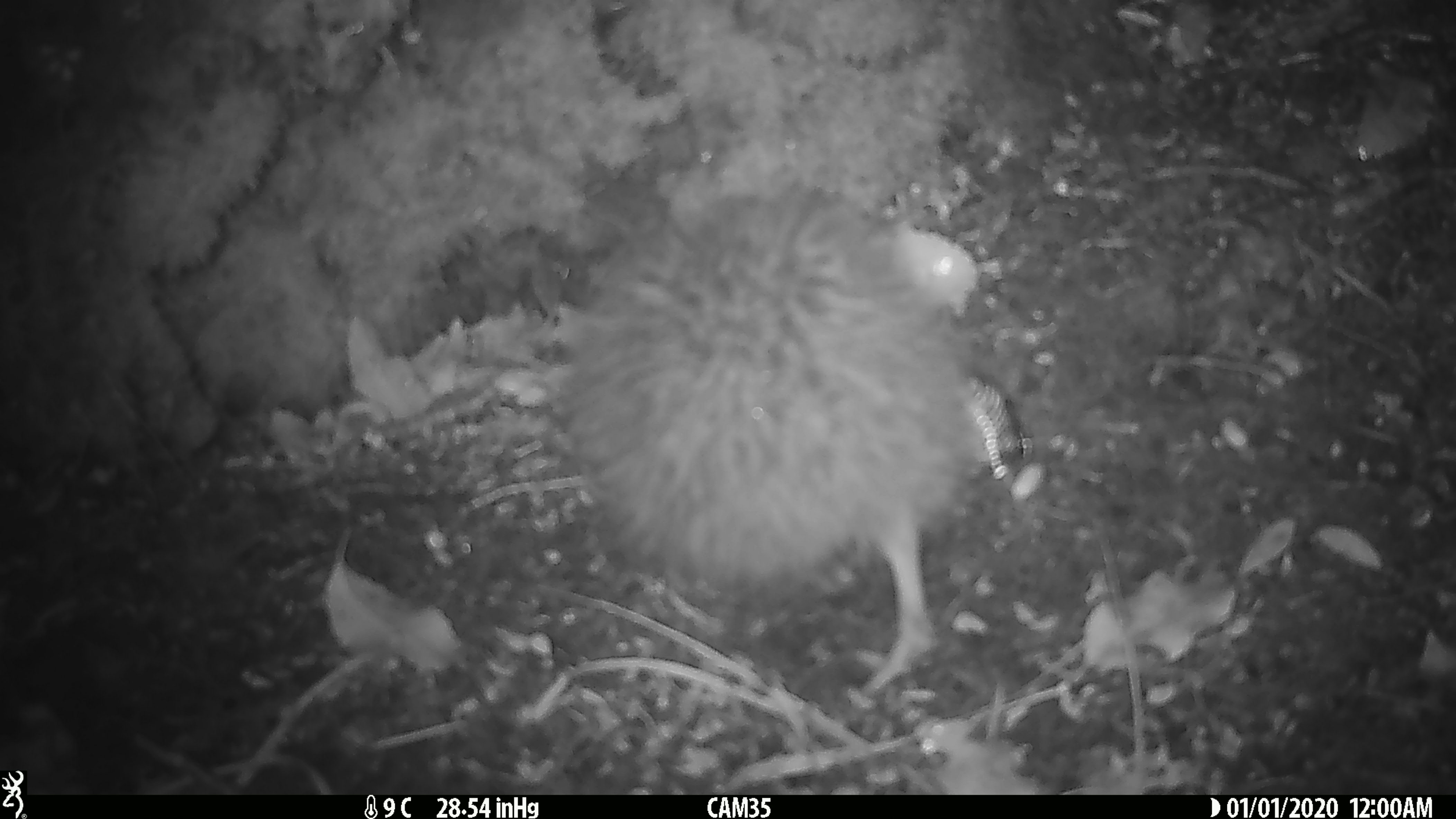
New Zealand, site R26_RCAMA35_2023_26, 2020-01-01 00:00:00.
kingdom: Animalia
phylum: Chordata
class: Aves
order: Apterygiformes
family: Apterygidae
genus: Apteryx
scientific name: Apteryx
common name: kiwi